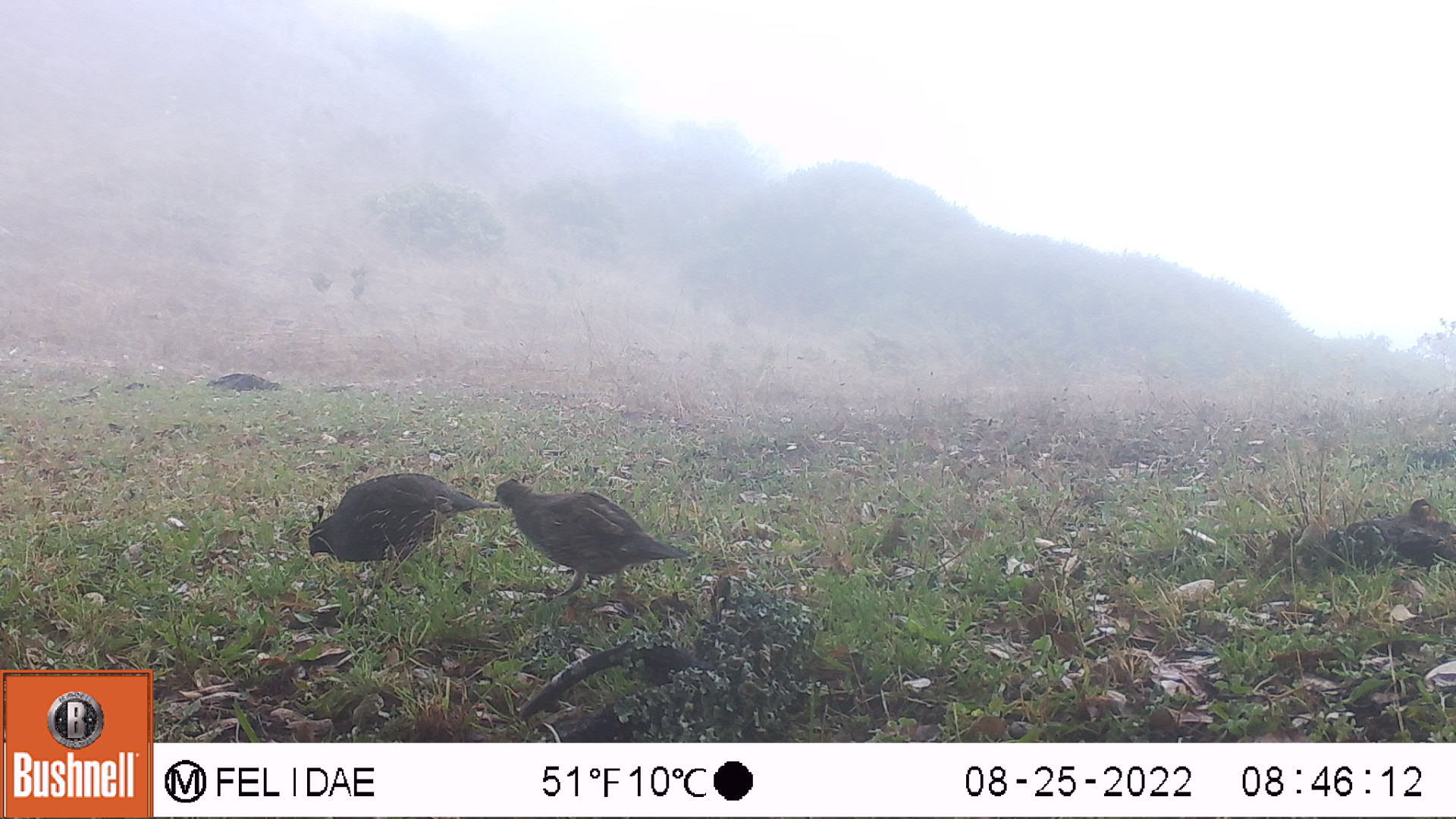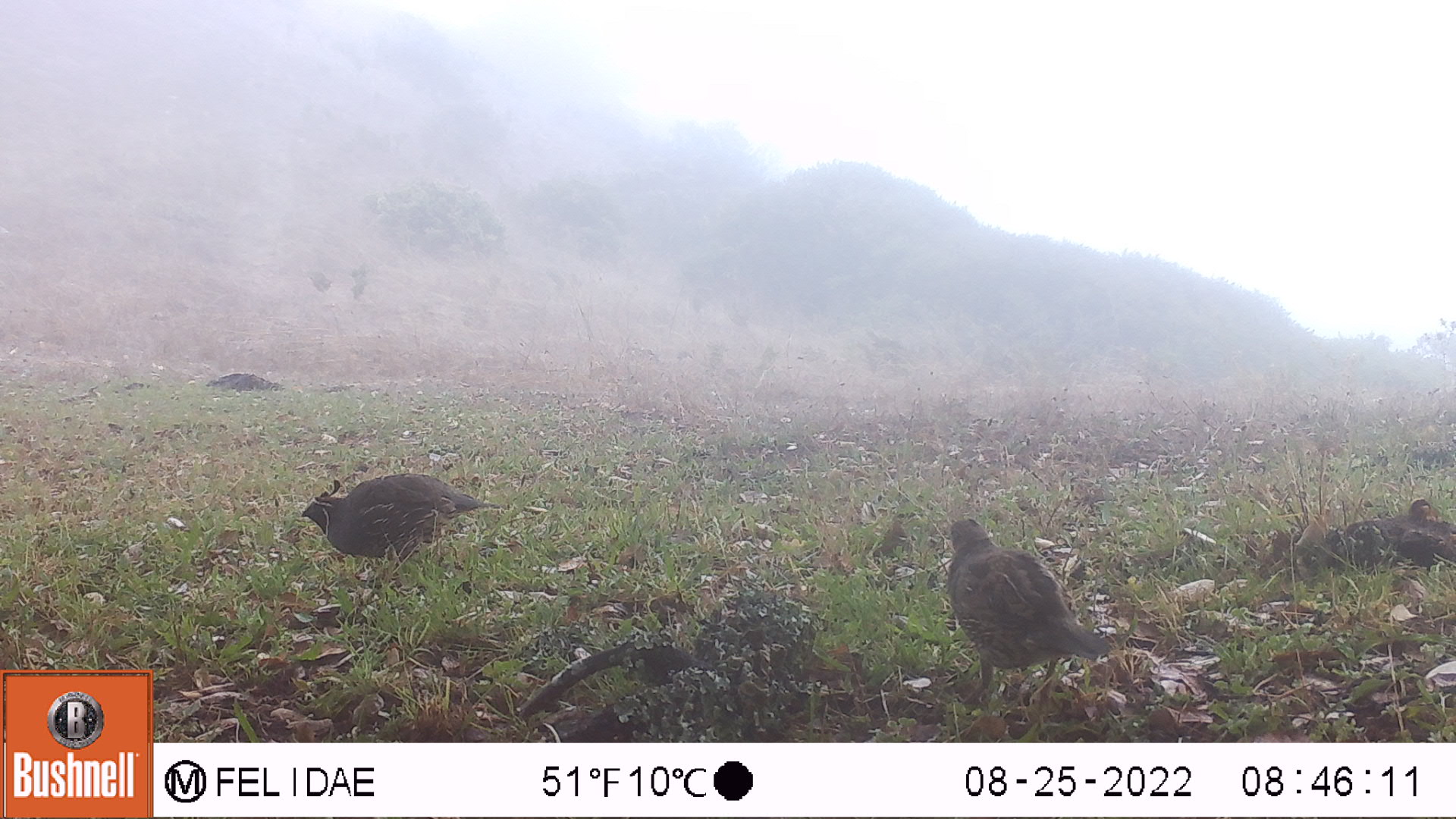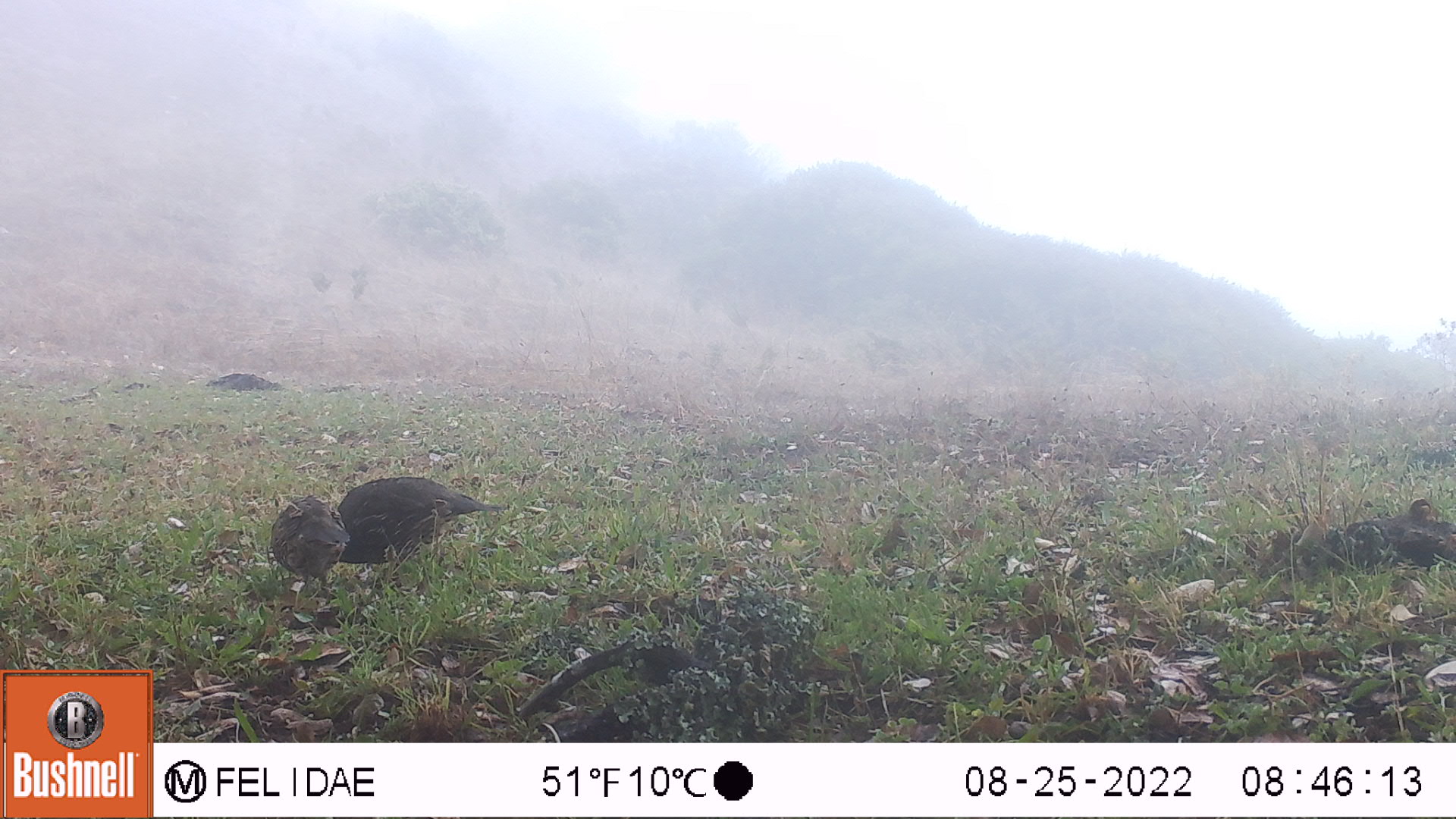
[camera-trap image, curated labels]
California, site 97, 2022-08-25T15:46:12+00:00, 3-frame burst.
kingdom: Animalia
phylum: Chordata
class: Aves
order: Galliformes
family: Odontophoridae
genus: Callipepla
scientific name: Callipepla californica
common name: california quail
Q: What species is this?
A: California quail (Callipepla californica).